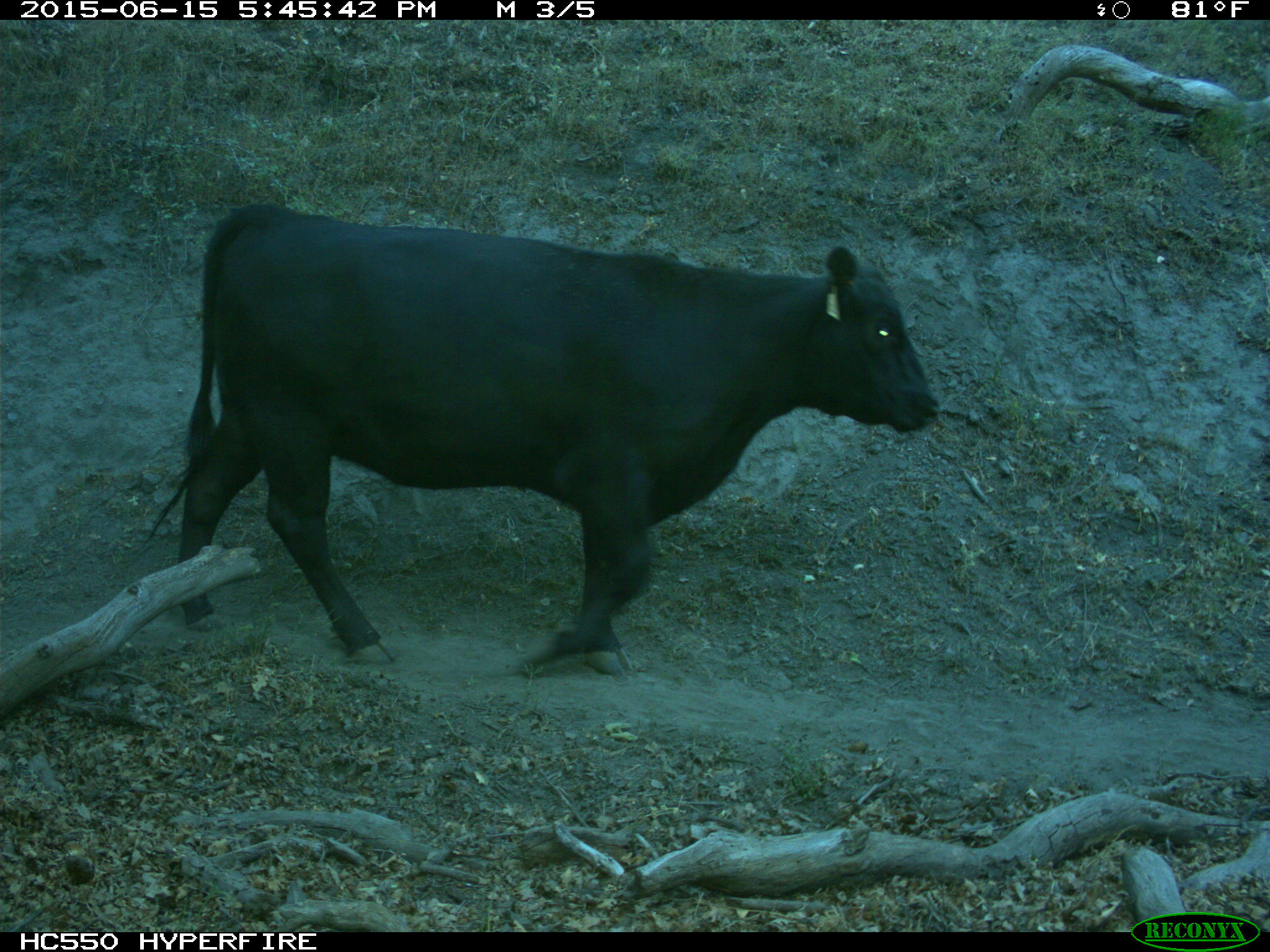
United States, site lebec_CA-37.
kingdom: Animalia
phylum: Chordata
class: Mammalia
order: Artiodactyla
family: Bovidae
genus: Bos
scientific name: Bos taurus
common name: domestic cow